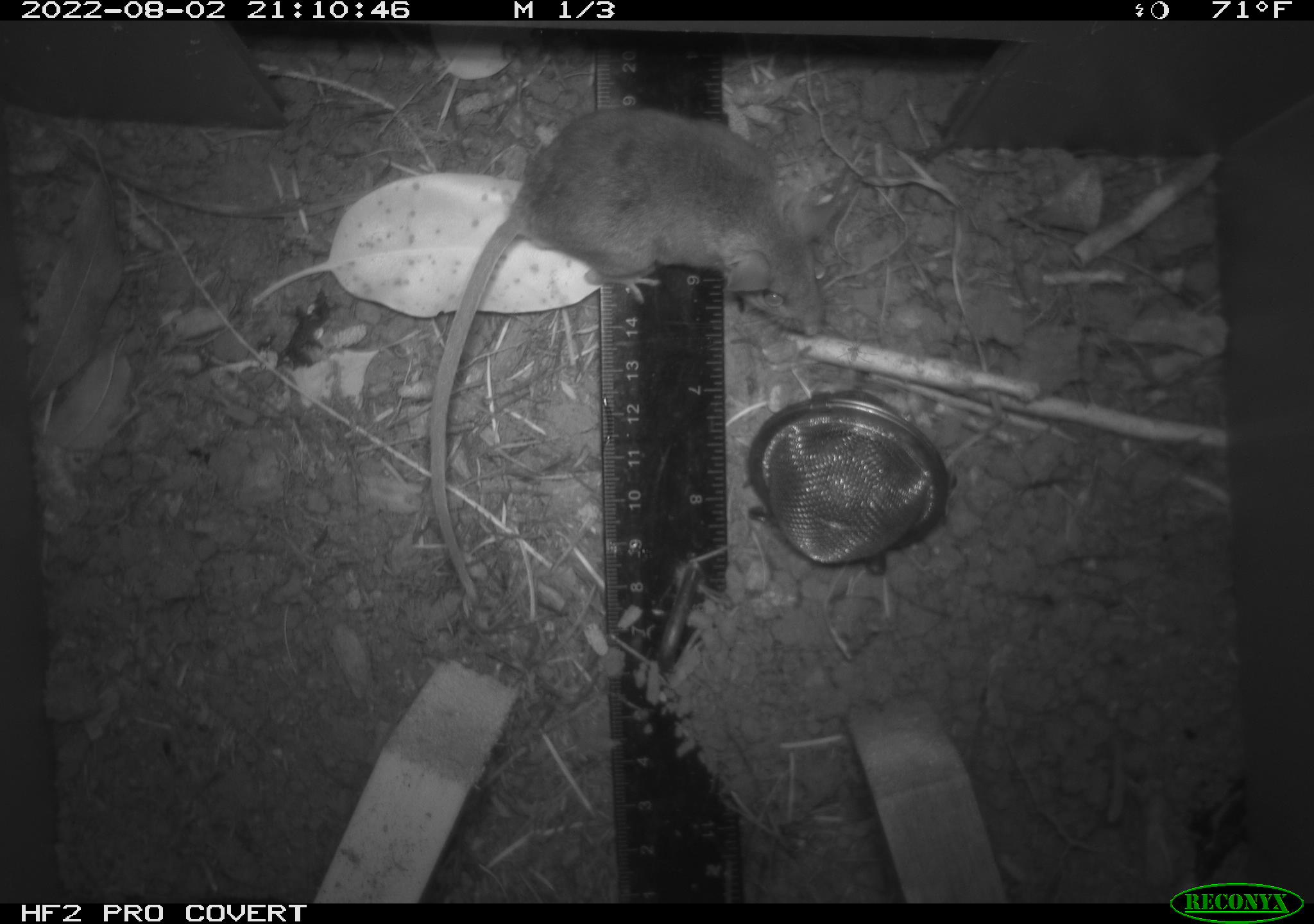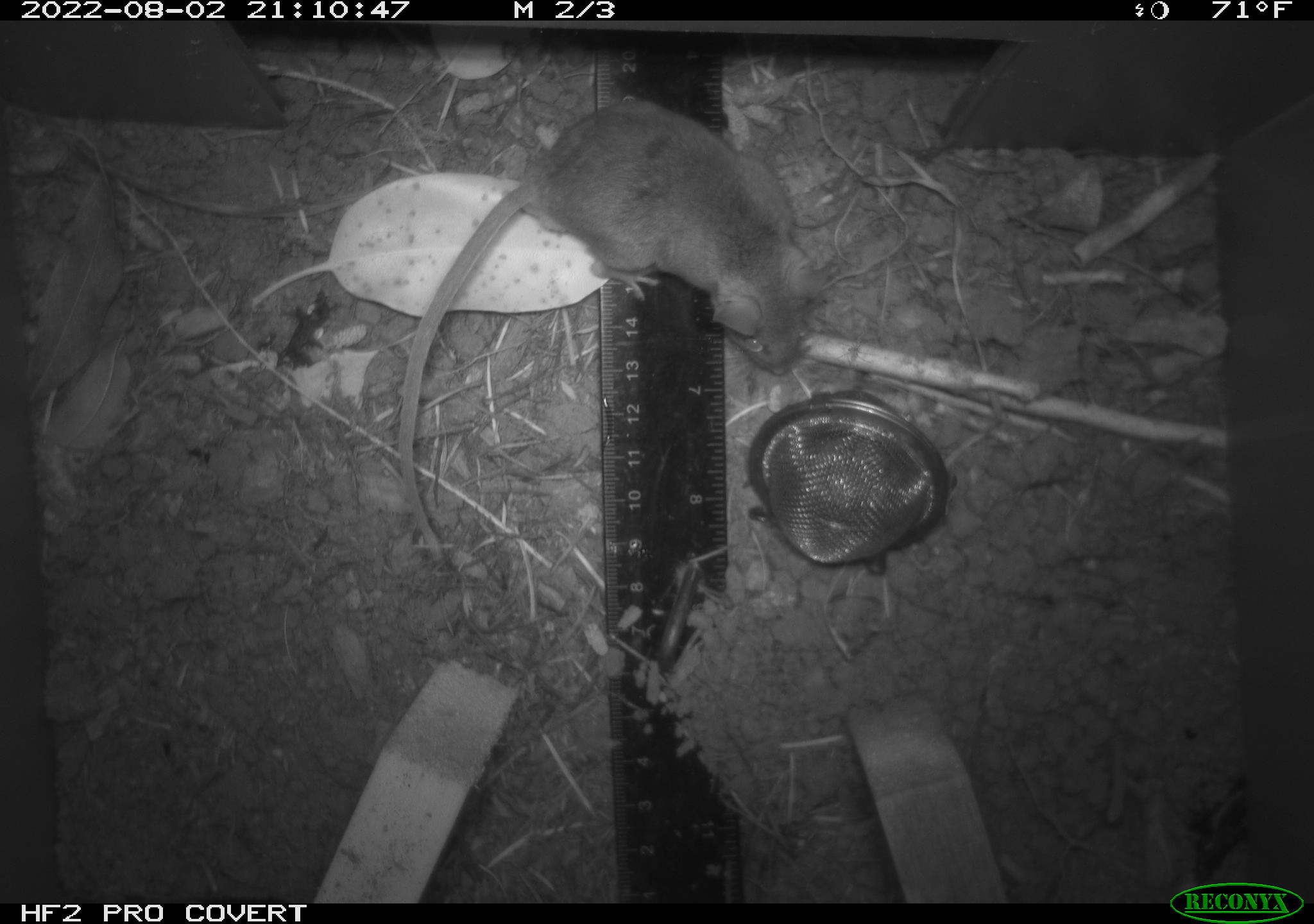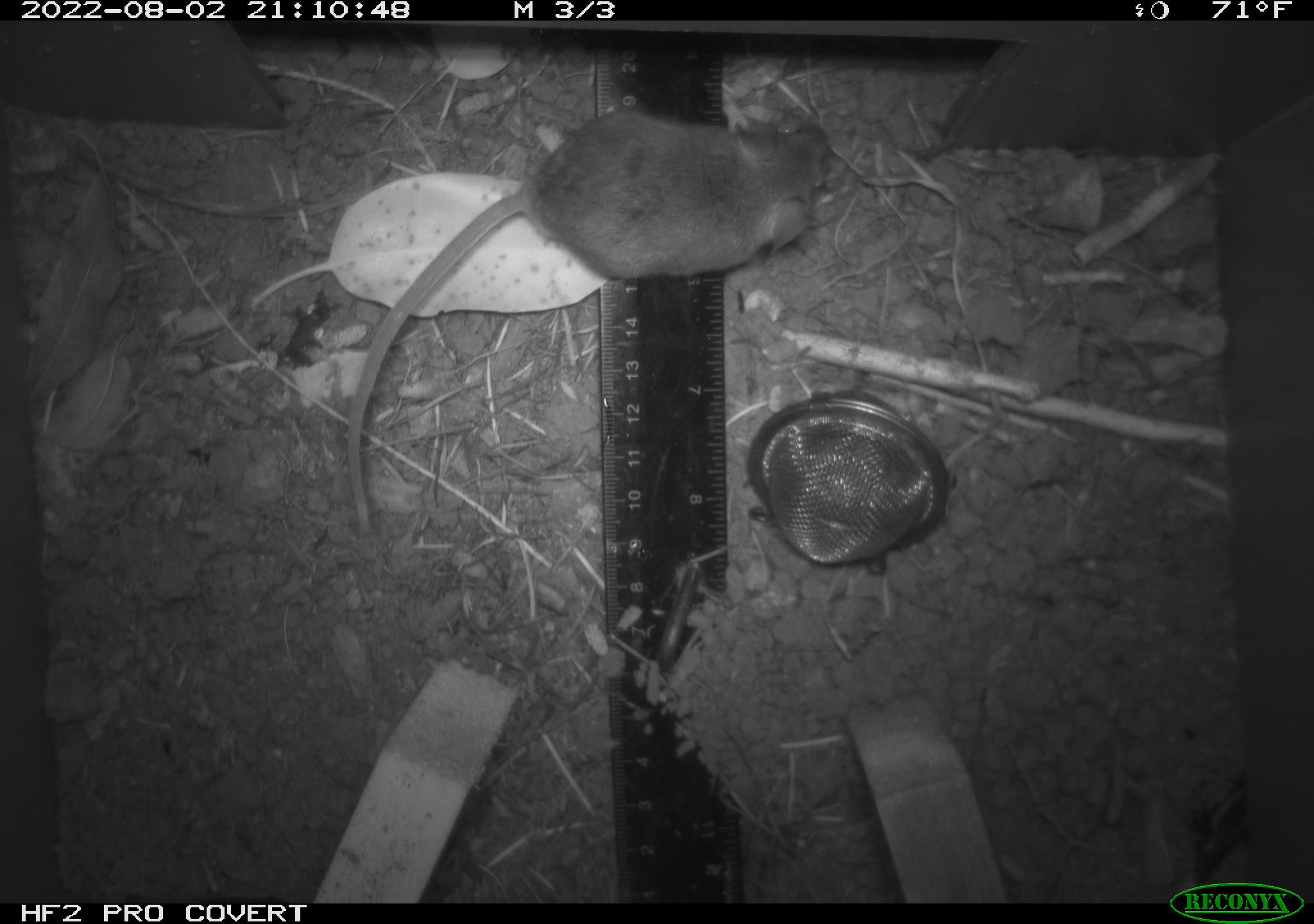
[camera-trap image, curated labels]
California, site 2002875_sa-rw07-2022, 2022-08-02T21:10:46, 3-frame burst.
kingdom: Animalia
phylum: Chordata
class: Mammalia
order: Rodentia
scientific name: Rodentia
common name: mouse species